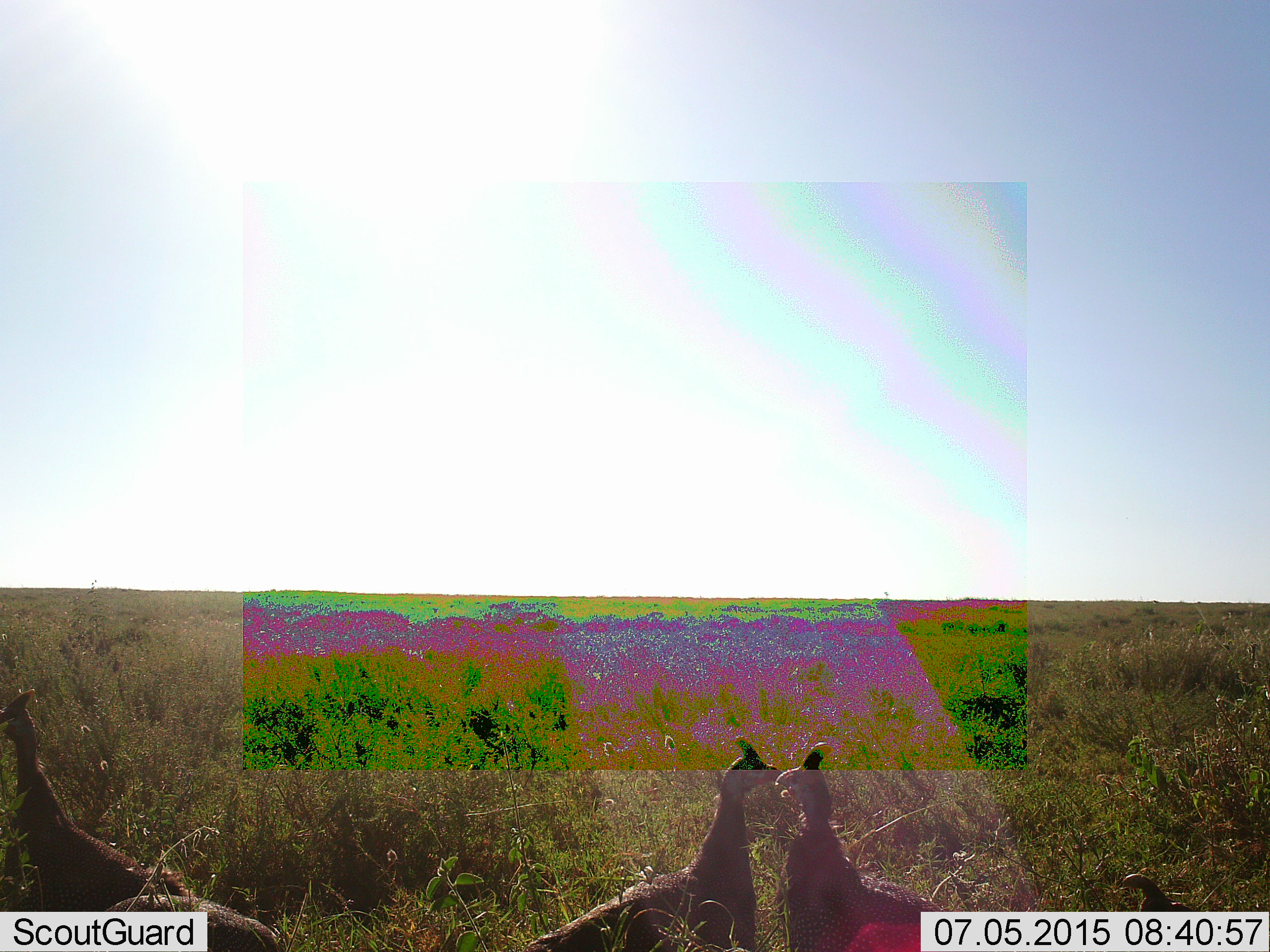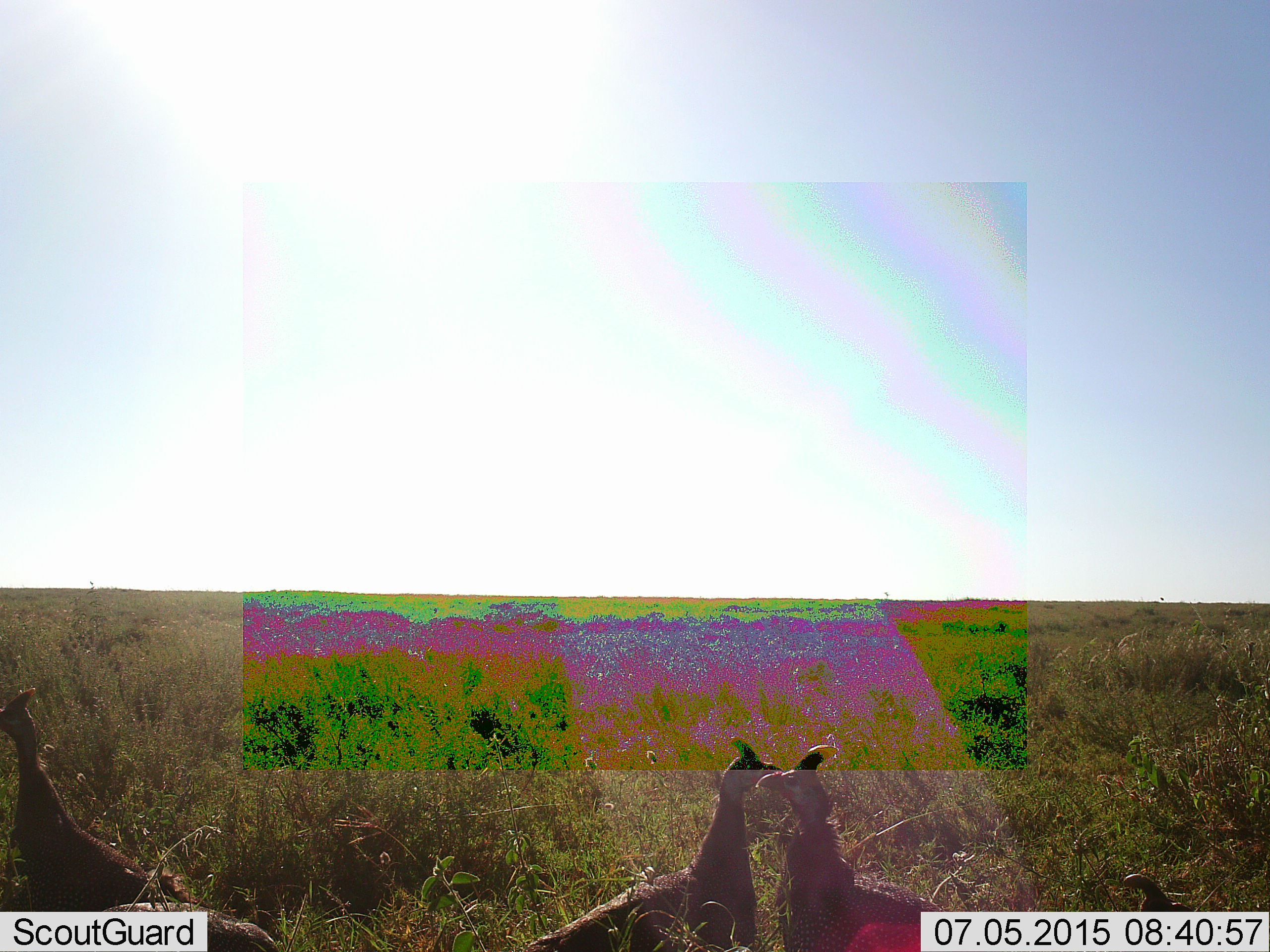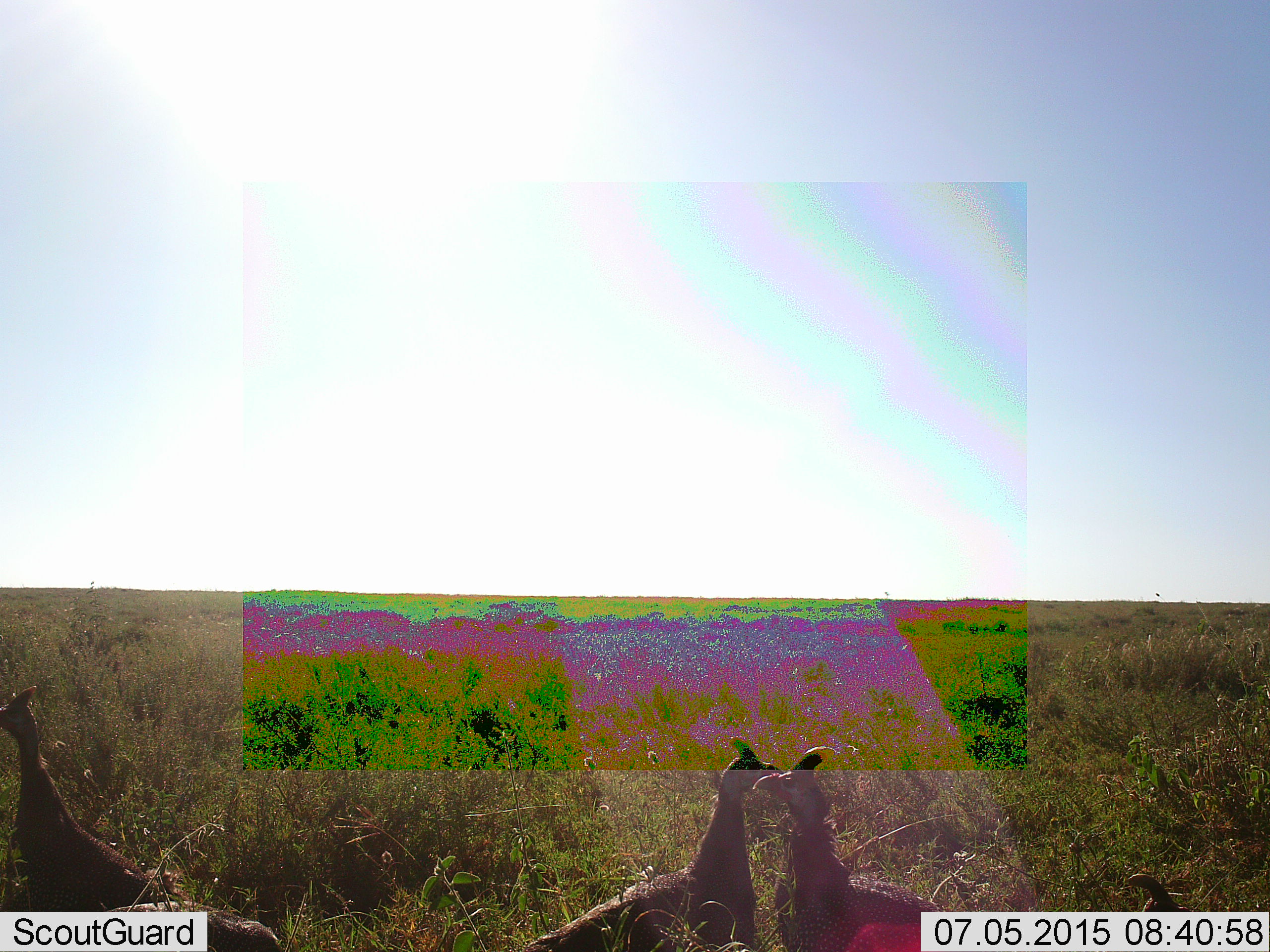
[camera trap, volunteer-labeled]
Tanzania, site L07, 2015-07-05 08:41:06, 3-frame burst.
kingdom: Animalia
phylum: Chordata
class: Aves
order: Galliformes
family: Numididae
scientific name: Numididae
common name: guinea fowl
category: guineafowl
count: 4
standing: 78%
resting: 22%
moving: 11%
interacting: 22%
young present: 0%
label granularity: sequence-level